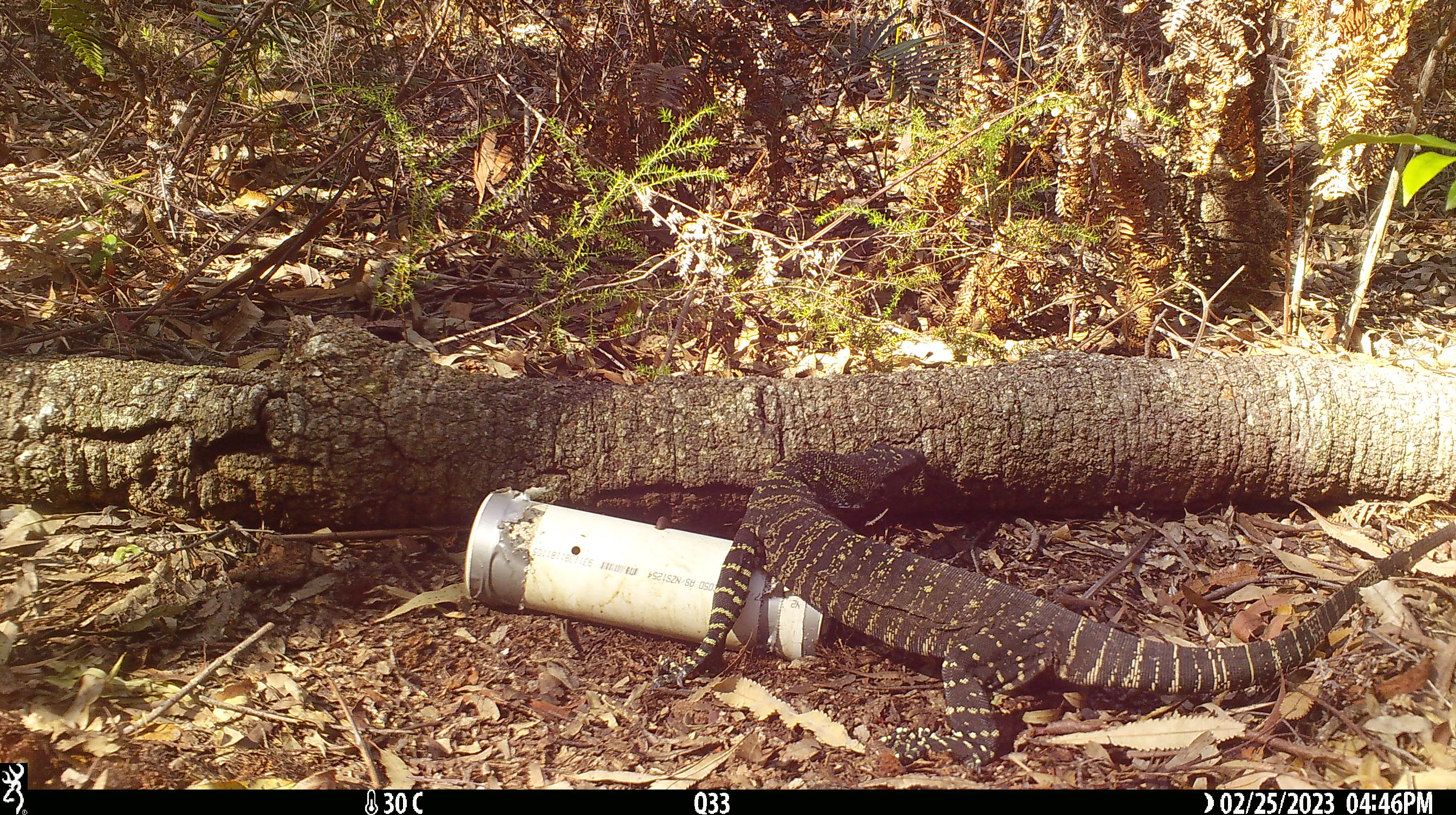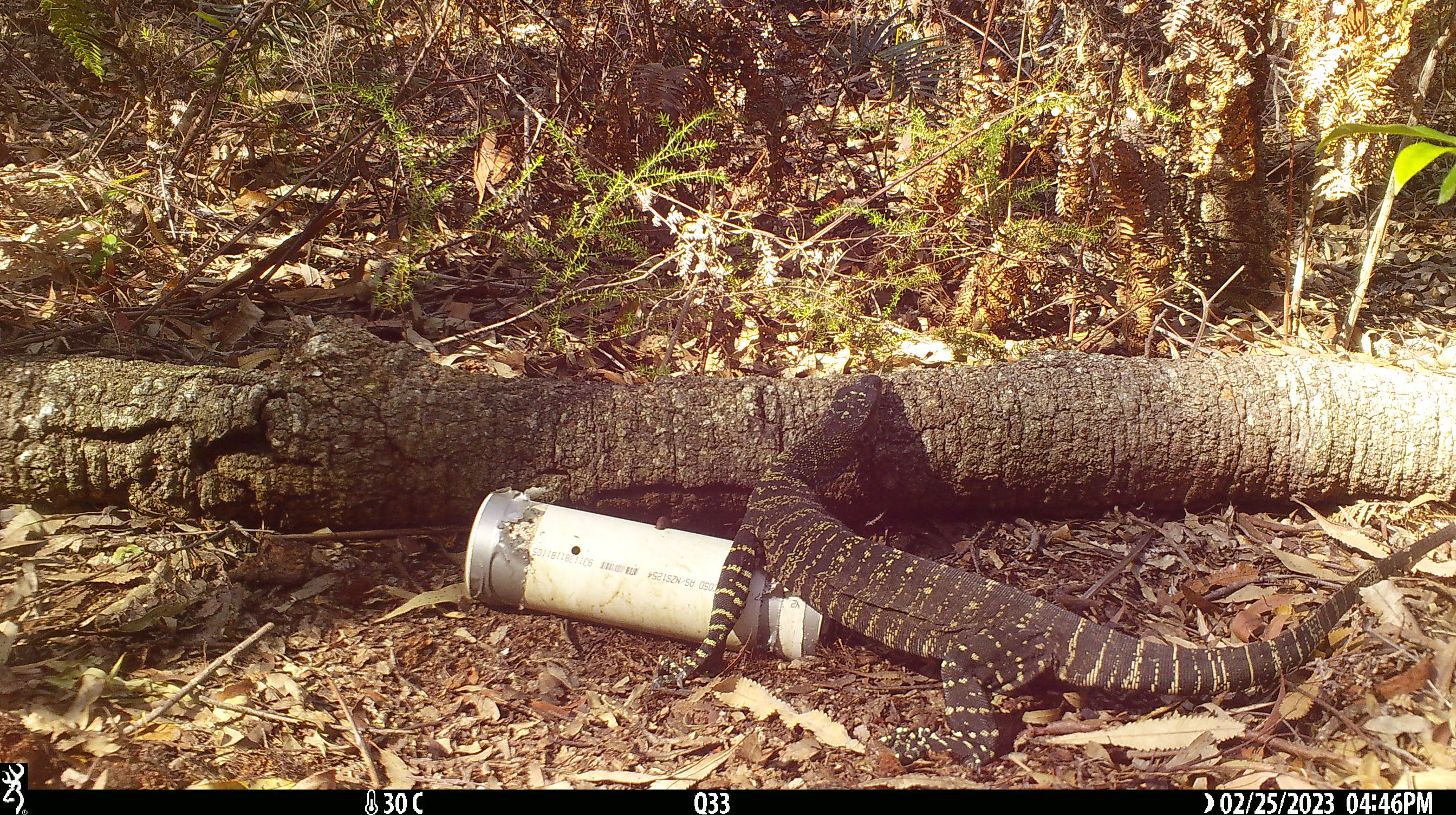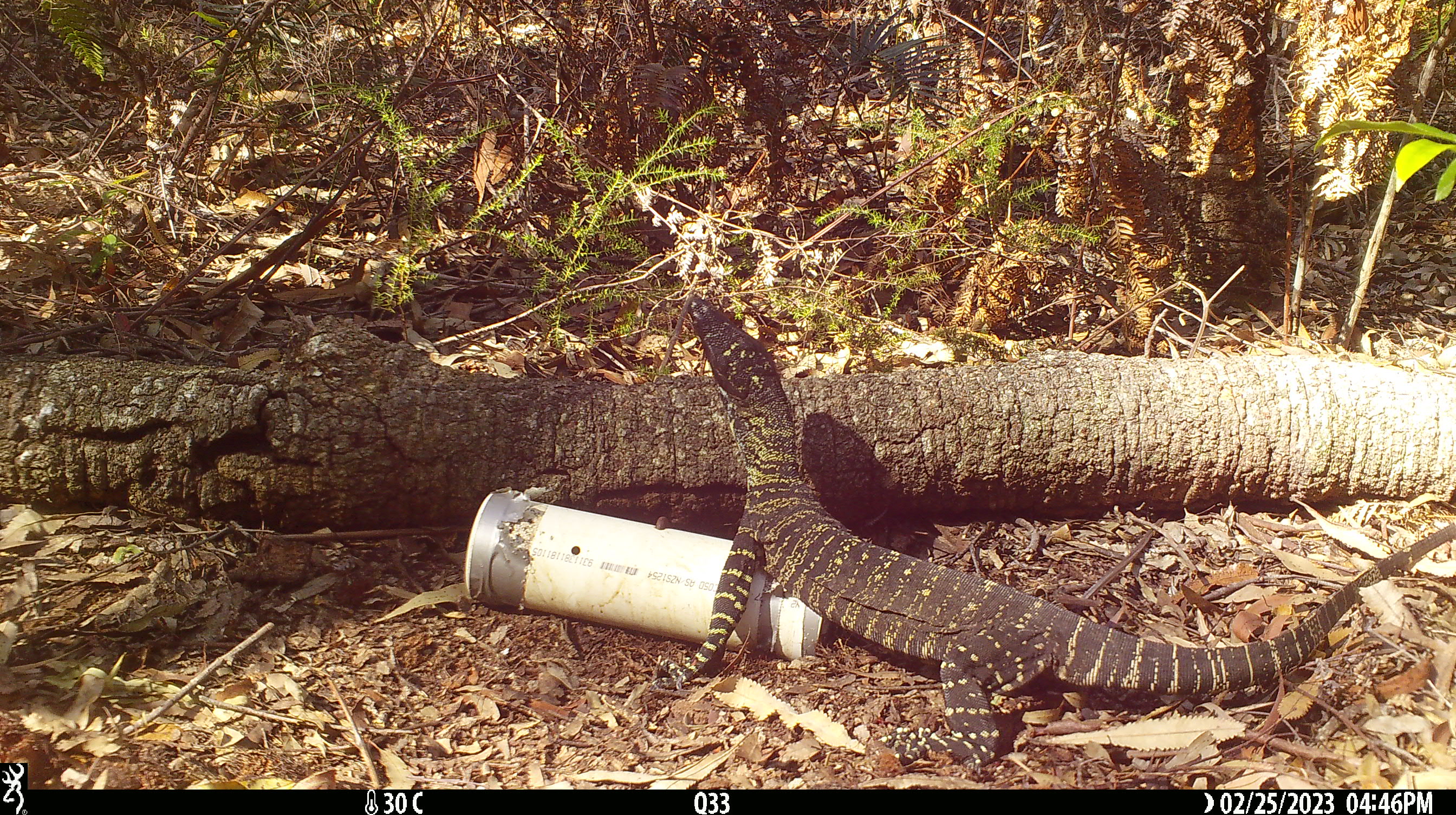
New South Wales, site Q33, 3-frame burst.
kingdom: Animalia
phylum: Chordata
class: Reptilia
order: Squamata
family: Varanidae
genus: Varanus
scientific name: Varanus varius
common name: lace monitor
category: goanna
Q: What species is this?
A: Goanna (lace monitor) (Varanus varius).